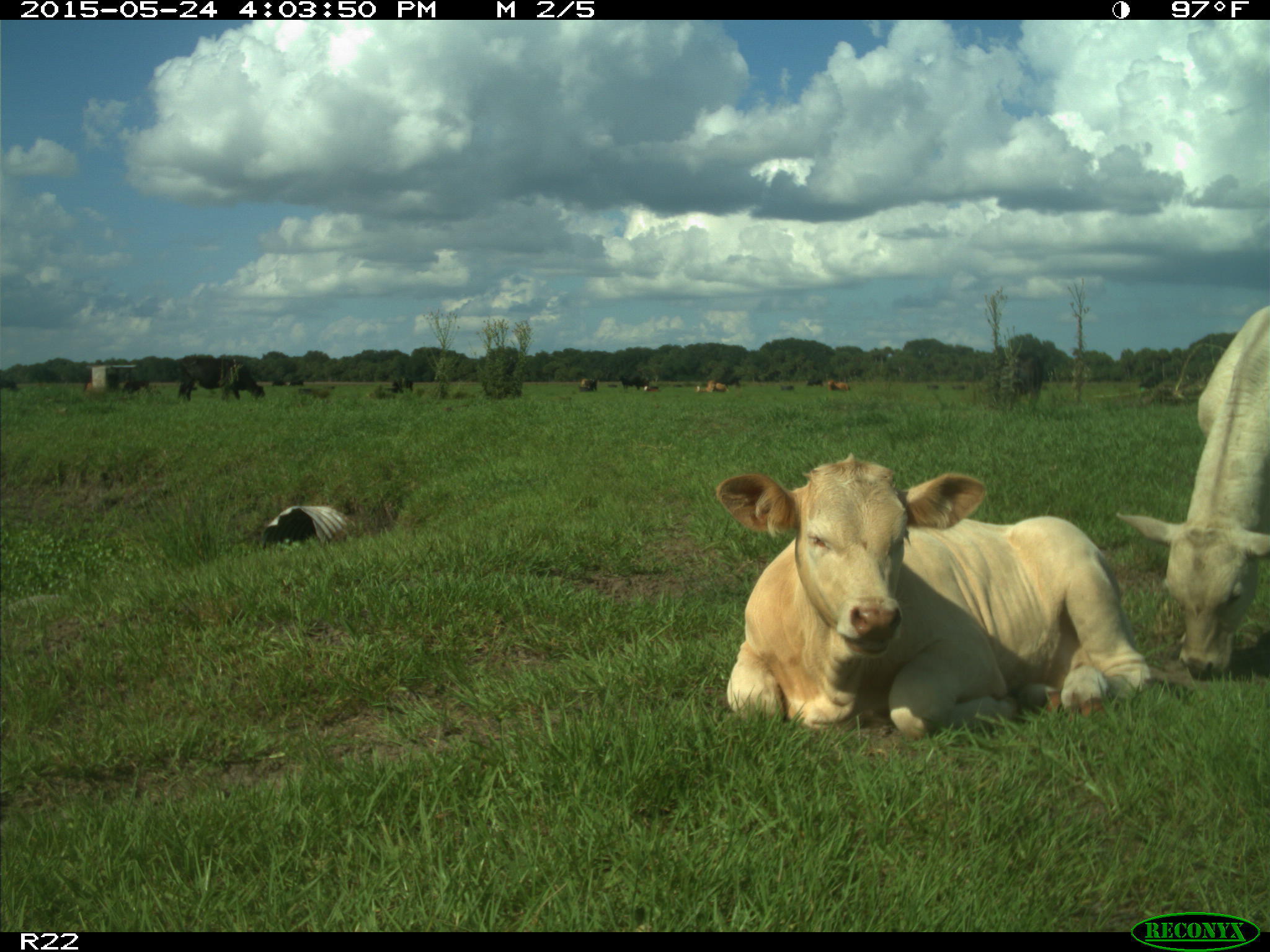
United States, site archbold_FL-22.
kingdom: Animalia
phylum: Chordata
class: Mammalia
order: Artiodactyla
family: Bovidae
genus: Bos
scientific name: Bos taurus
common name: domestic cow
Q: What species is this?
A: Bos taurus (domestic cow).